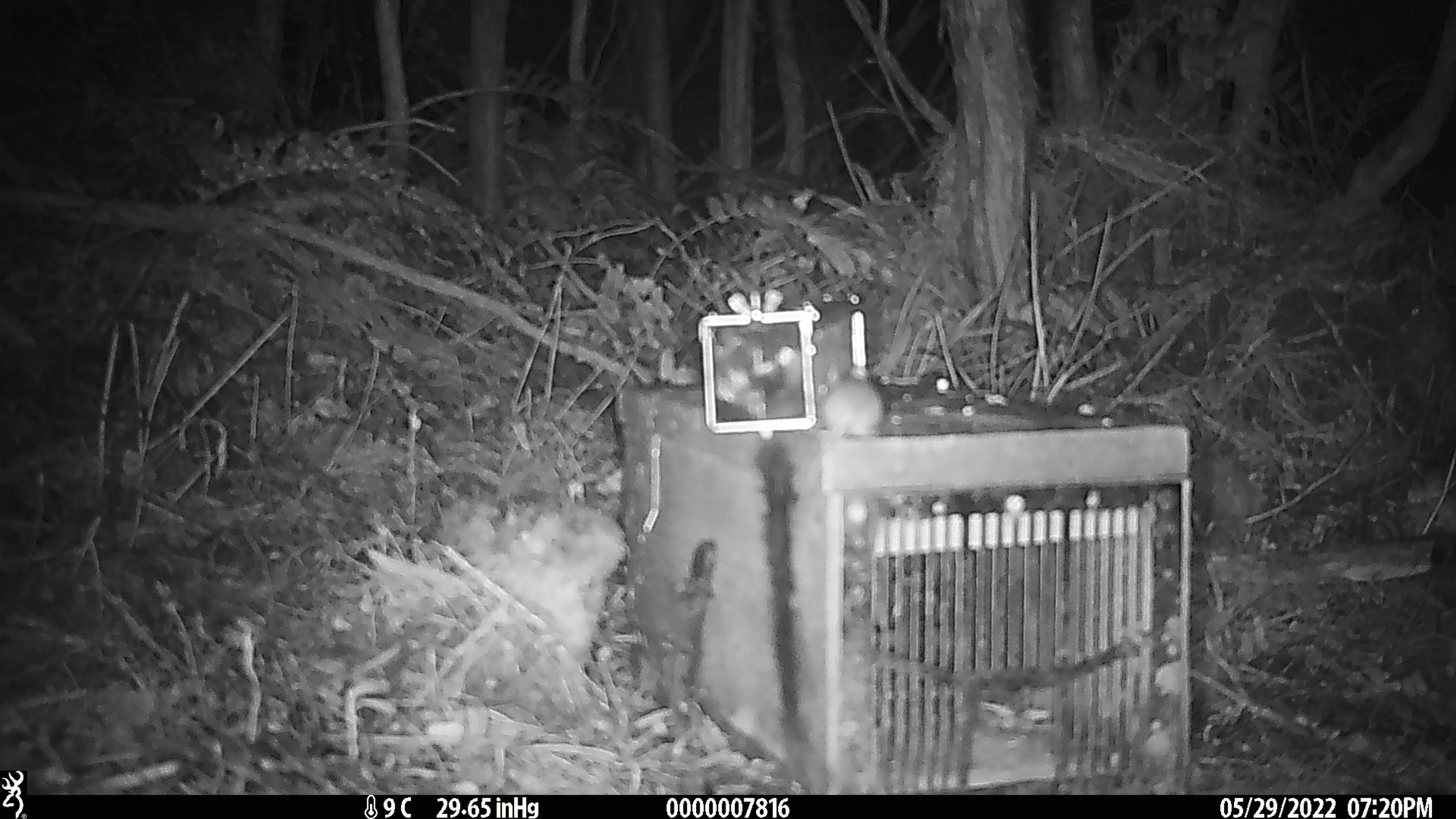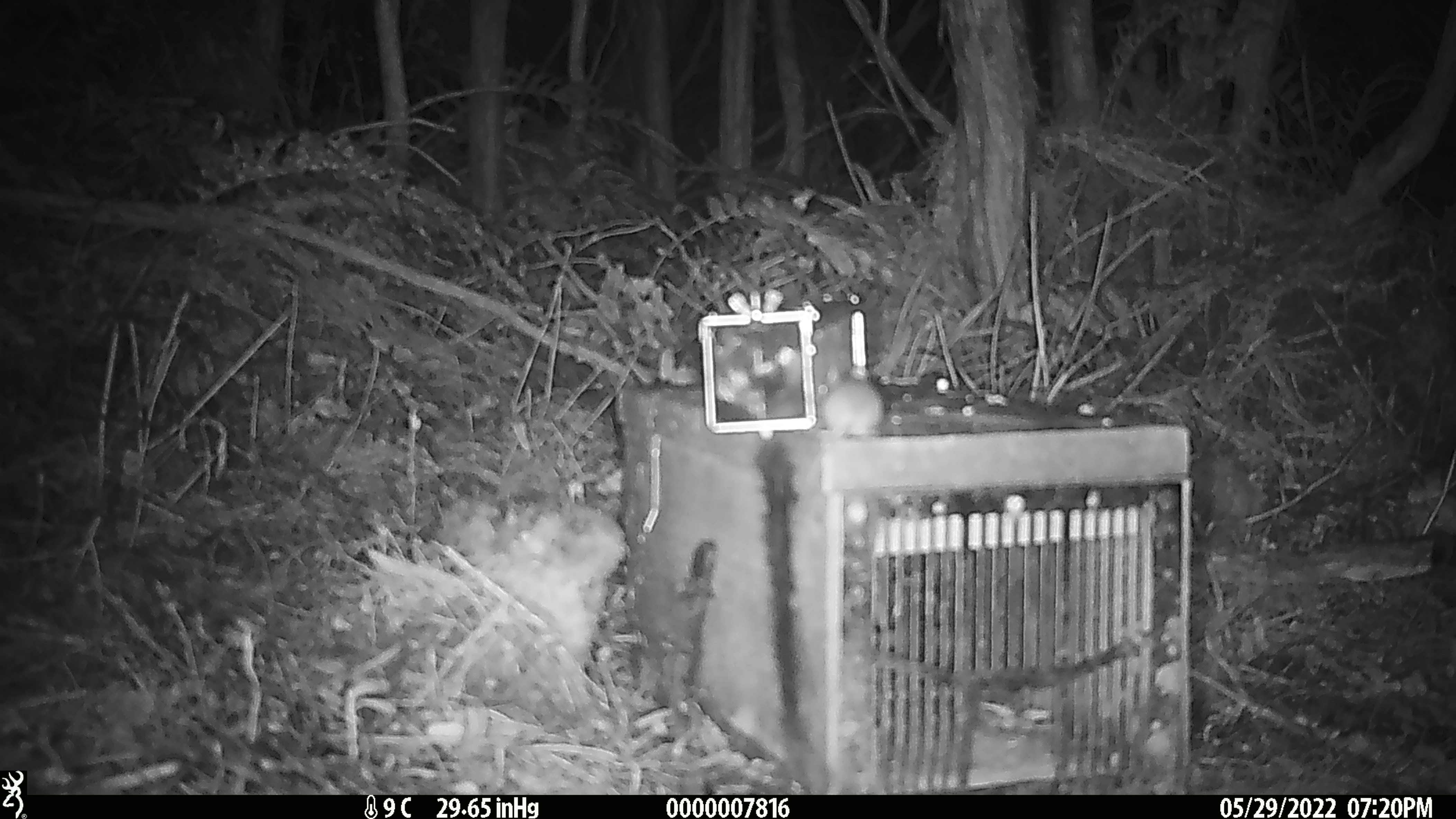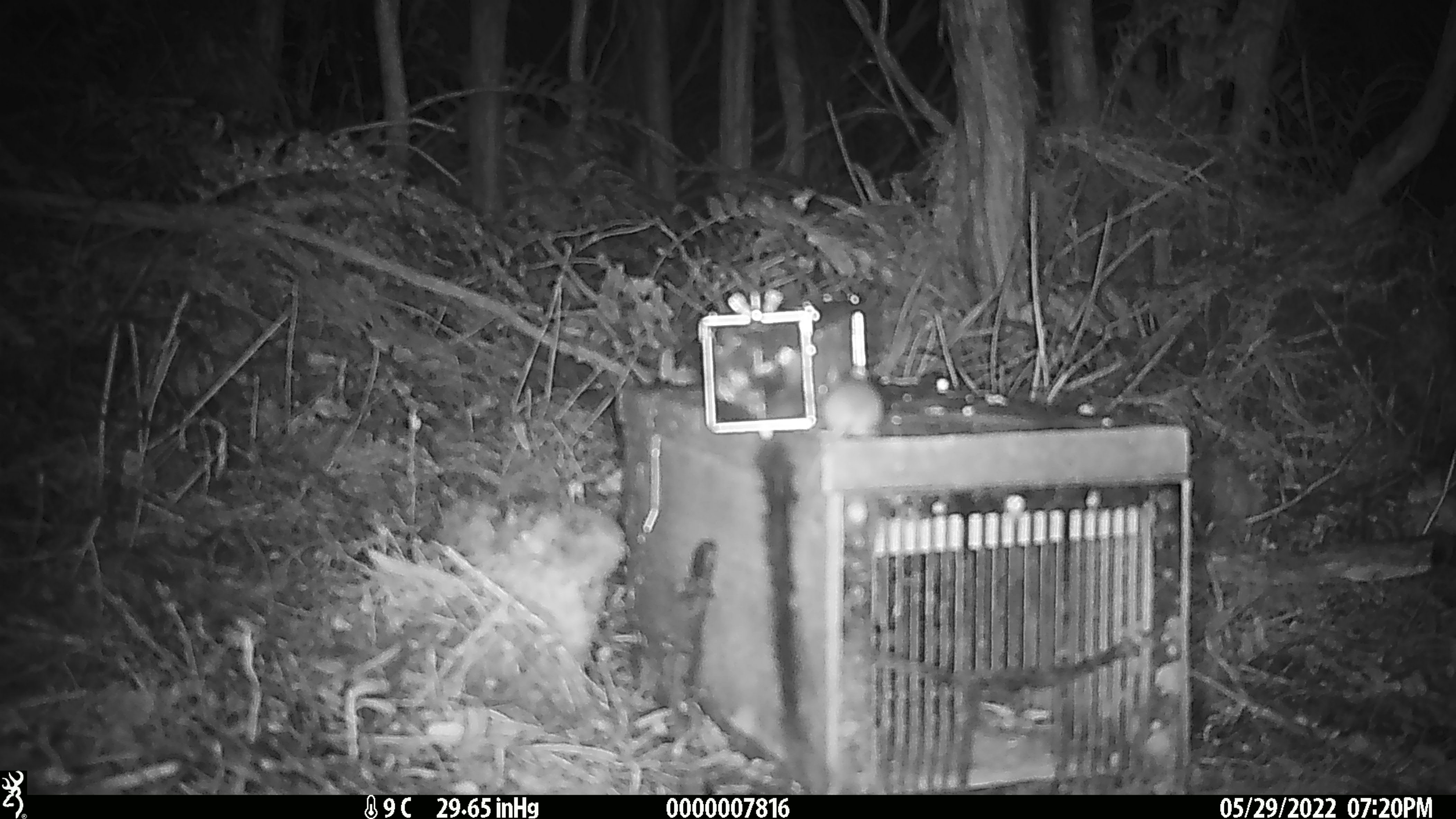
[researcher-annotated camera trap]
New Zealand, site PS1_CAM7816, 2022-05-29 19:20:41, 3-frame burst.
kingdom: Animalia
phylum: Chordata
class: Mammalia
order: Rodentia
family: Muridae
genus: Mus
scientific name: Mus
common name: mouse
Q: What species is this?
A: Mouse (Mus).